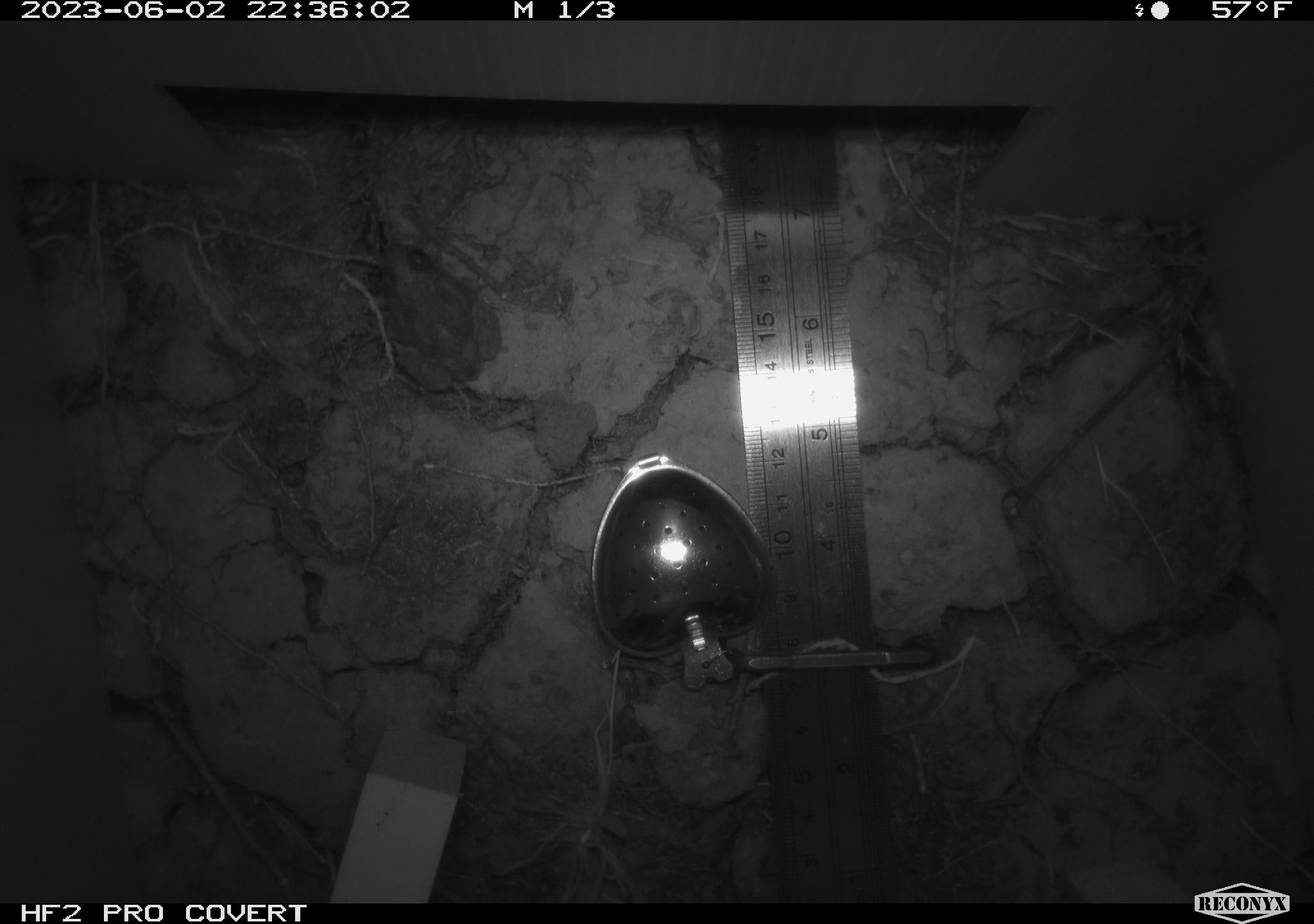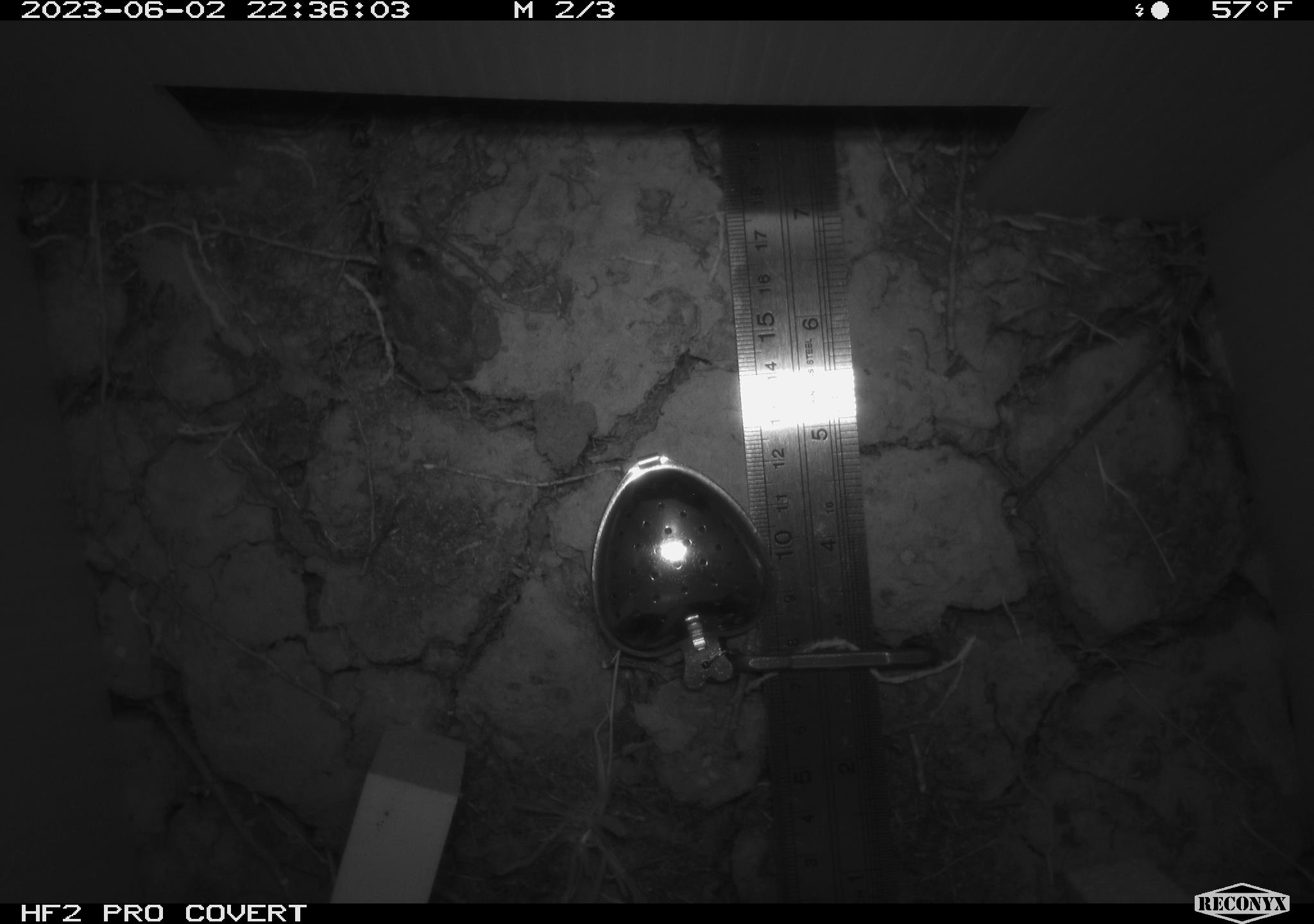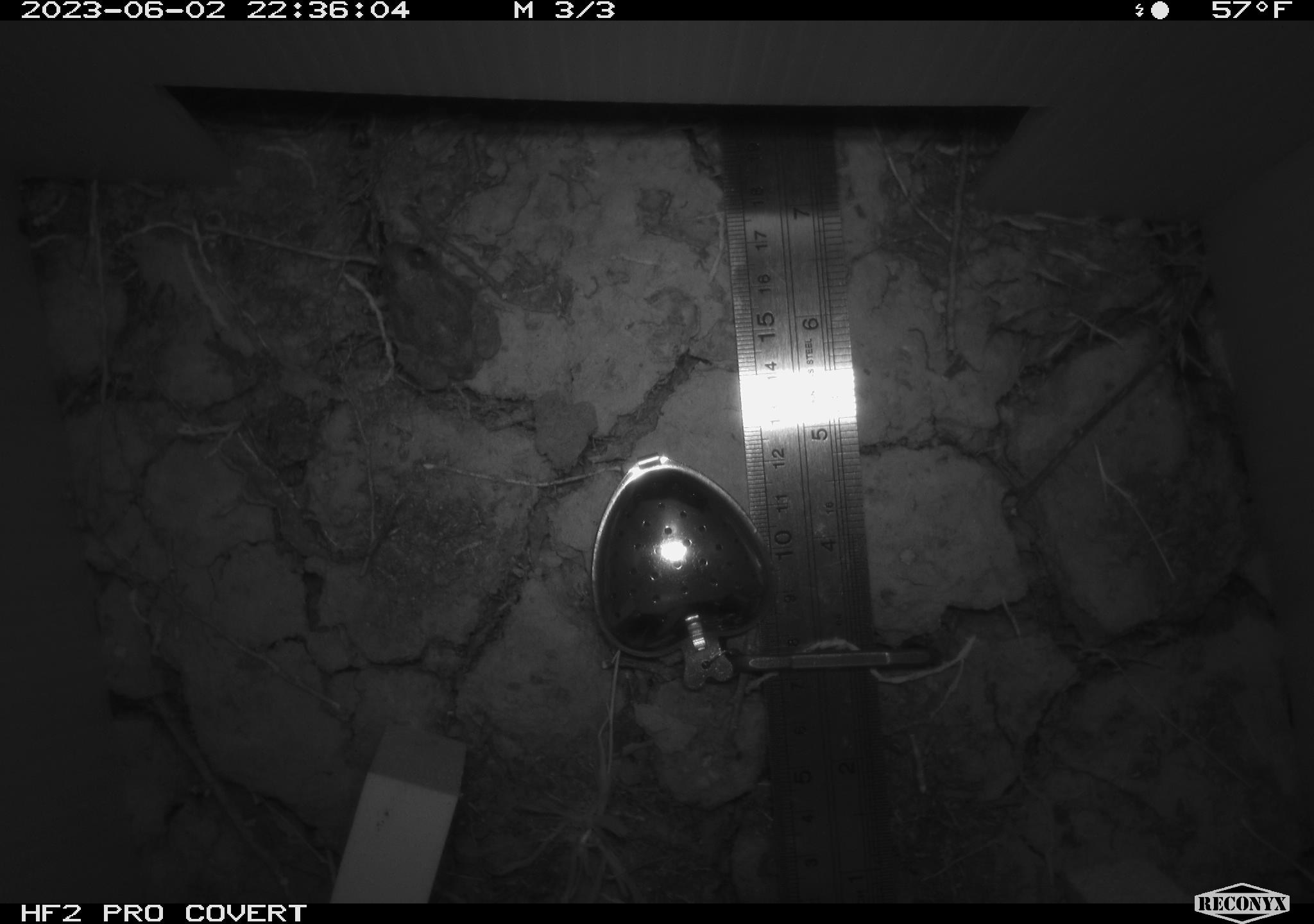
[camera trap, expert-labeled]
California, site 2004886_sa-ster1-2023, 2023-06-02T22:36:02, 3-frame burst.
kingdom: Animalia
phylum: Chordata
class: Amphibia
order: Anura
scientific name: Anura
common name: frogs